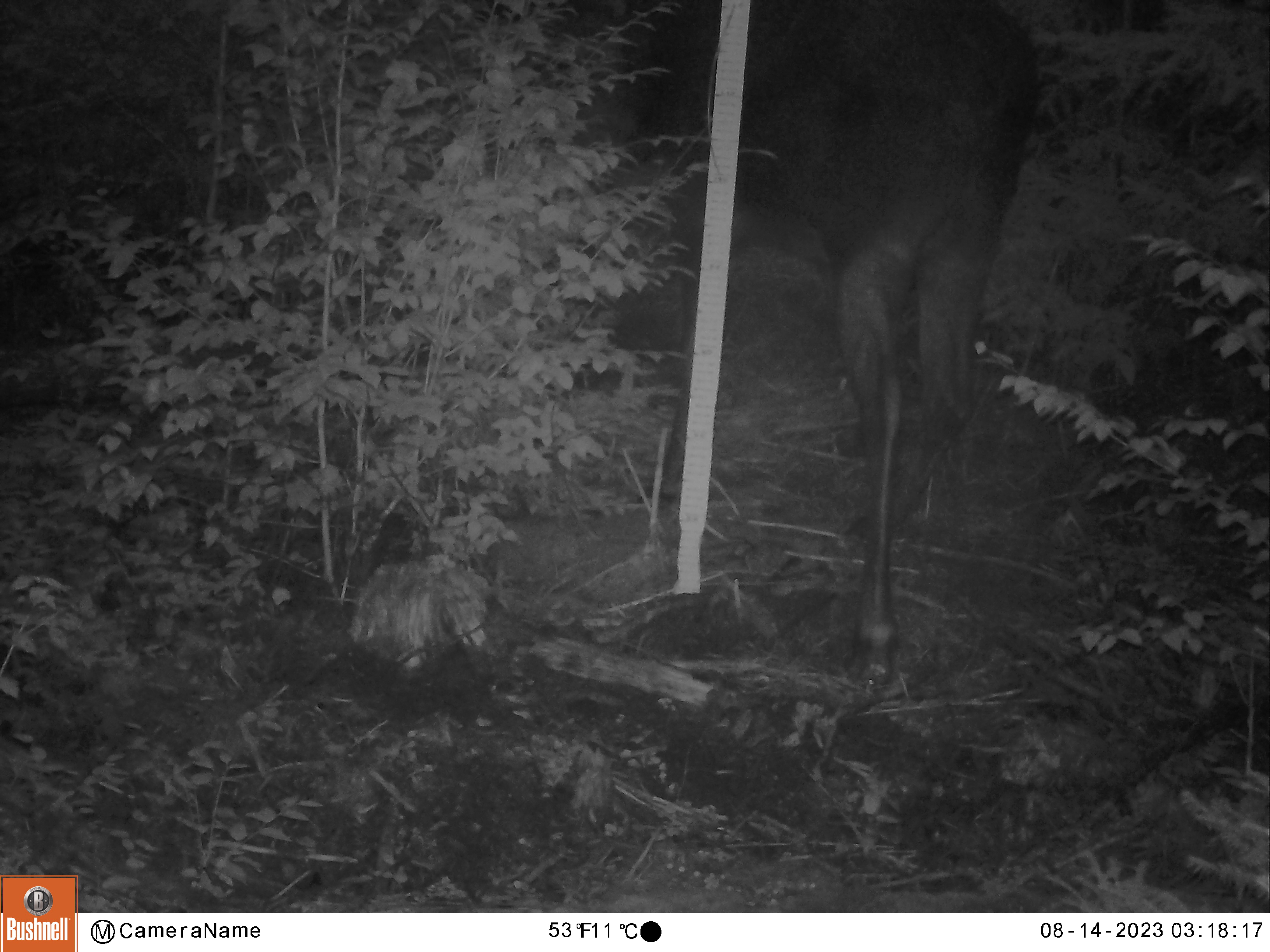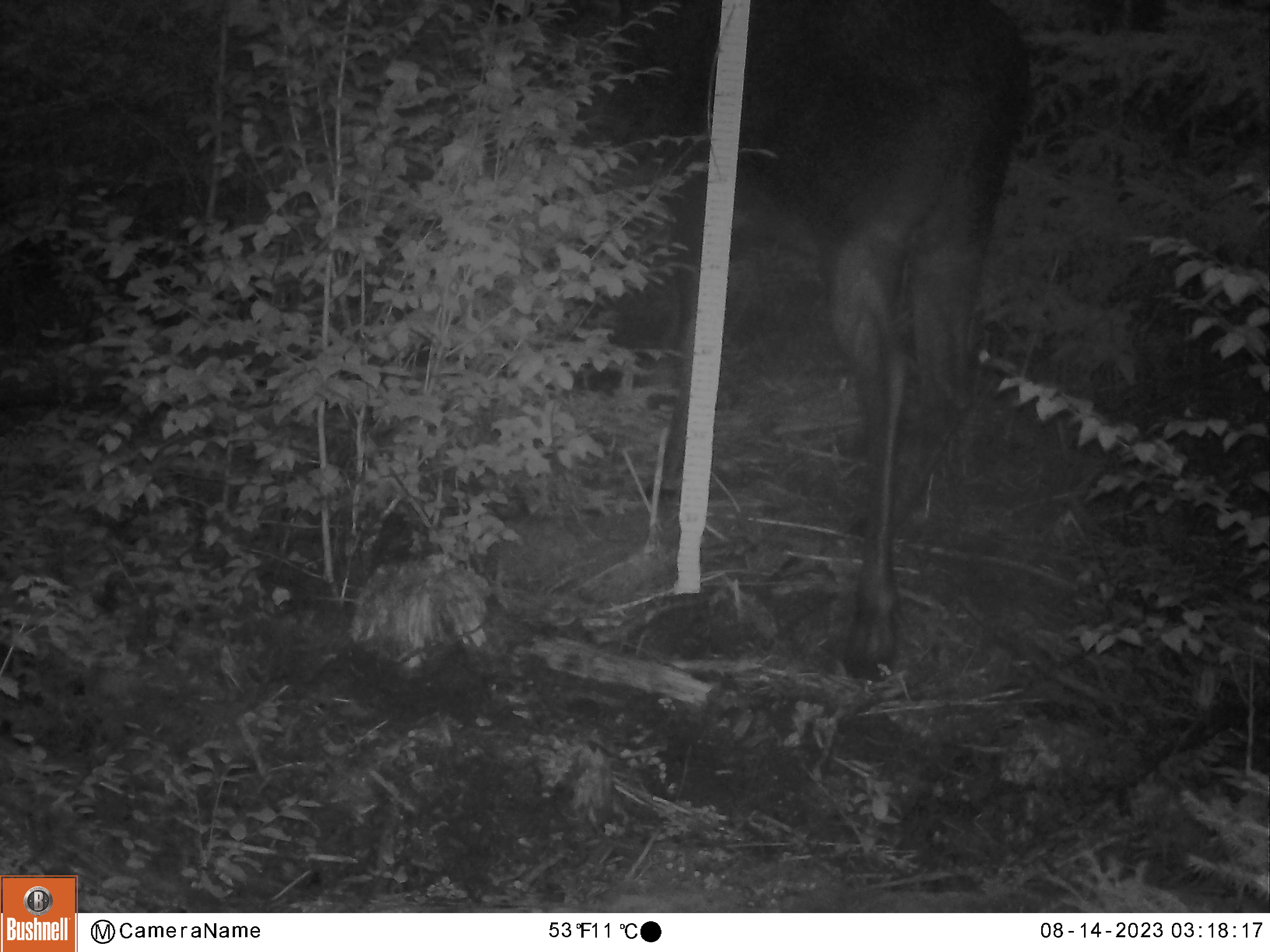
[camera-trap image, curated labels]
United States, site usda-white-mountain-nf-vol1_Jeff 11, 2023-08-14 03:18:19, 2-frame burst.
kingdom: Animalia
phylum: Chordata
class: Mammalia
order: Artiodactyla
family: Cervidae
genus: Alces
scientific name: Alces alces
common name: moose